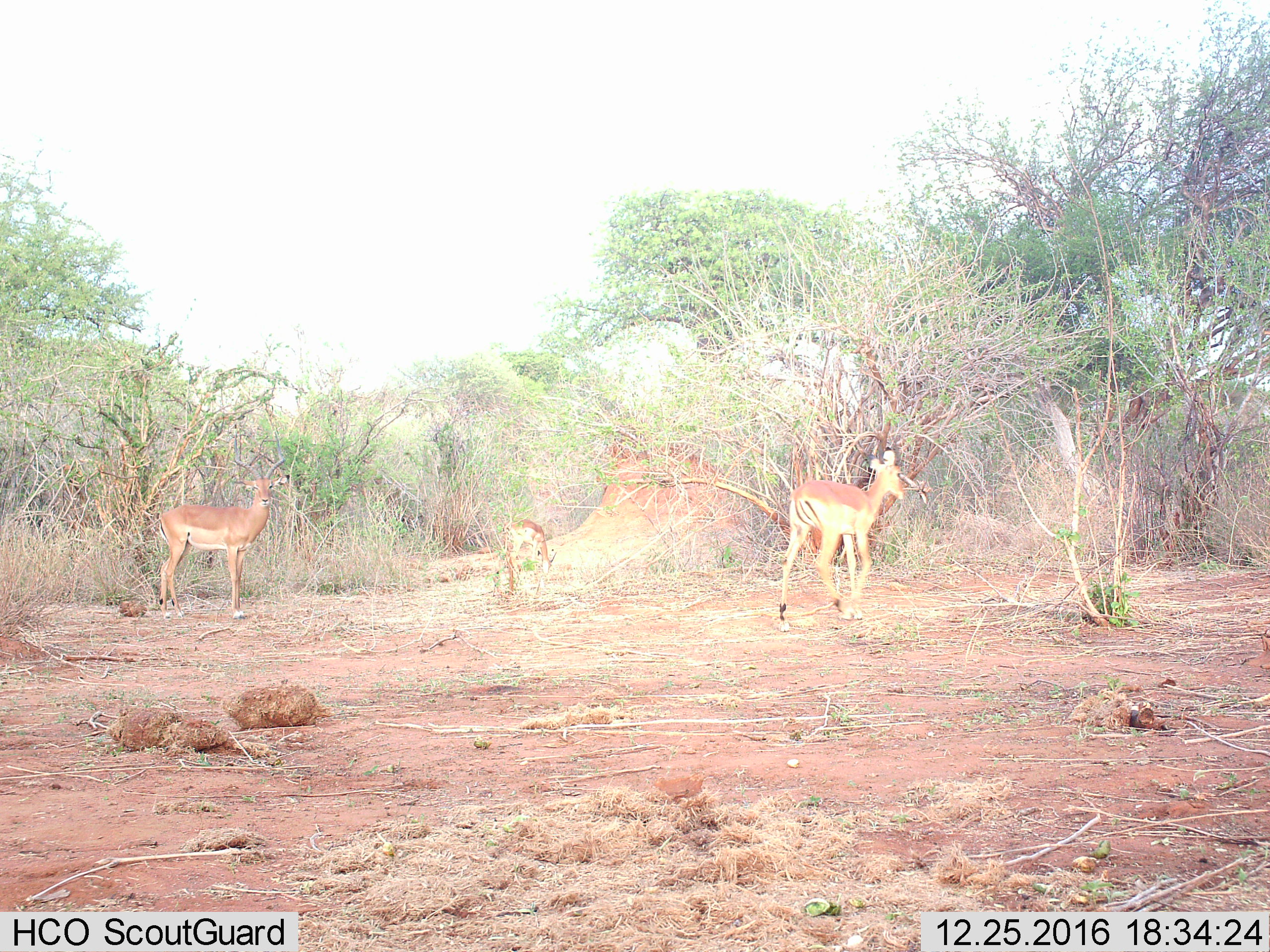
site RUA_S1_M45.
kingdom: Animalia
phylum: Chordata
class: Mammalia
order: Artiodactyla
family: Bovidae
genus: Aepyceros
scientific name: Aepyceros melampus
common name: impala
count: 3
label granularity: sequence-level